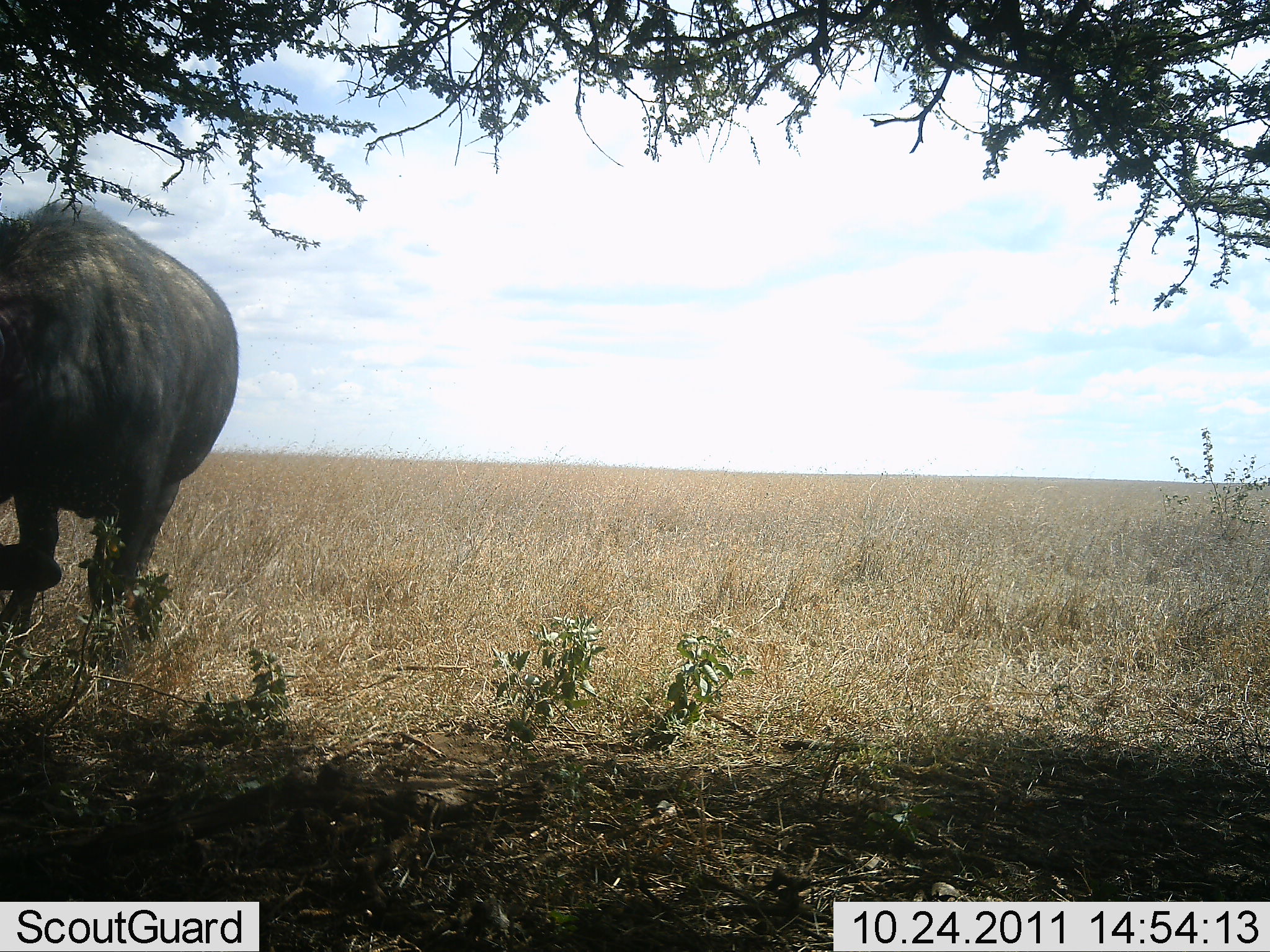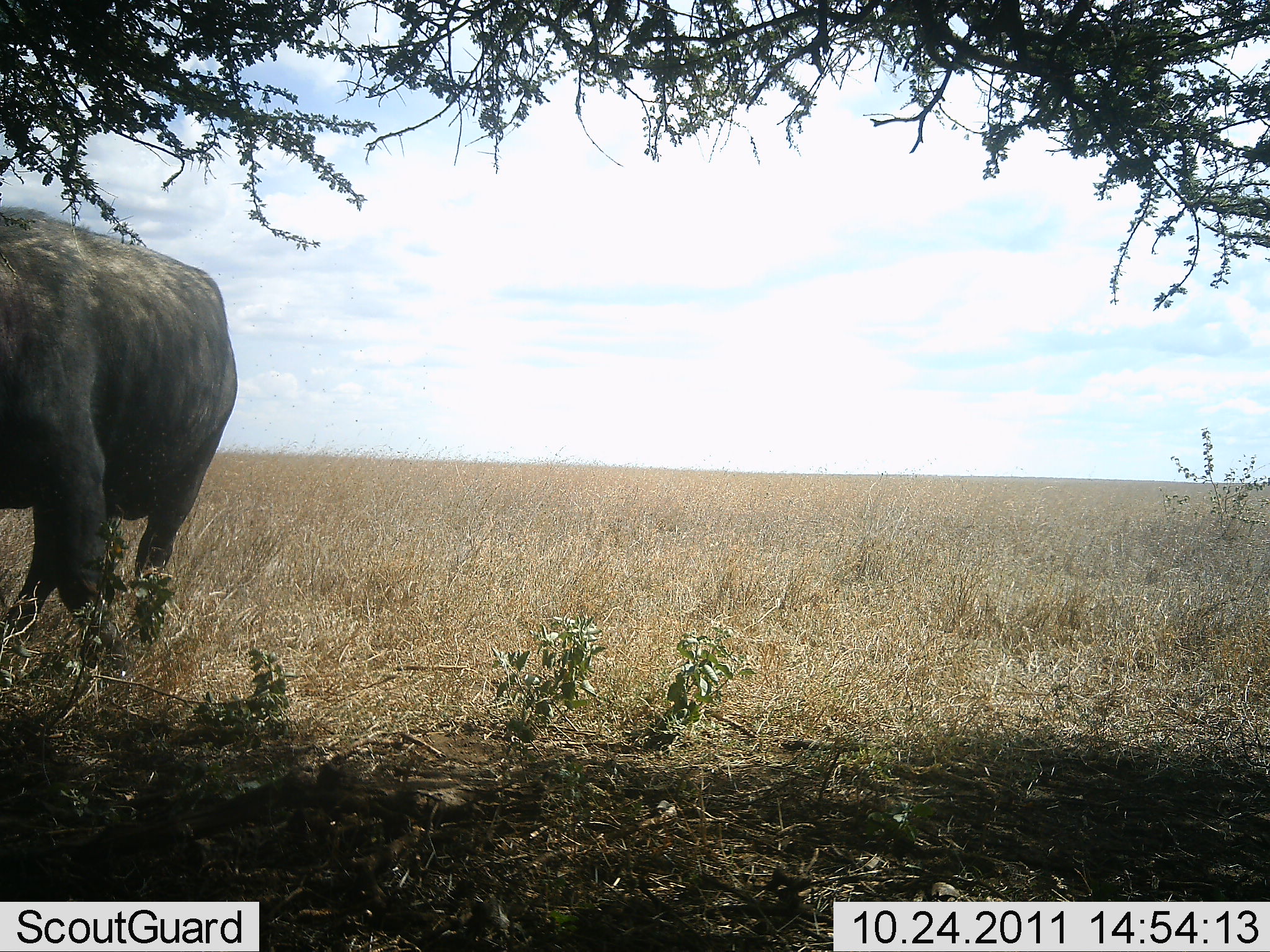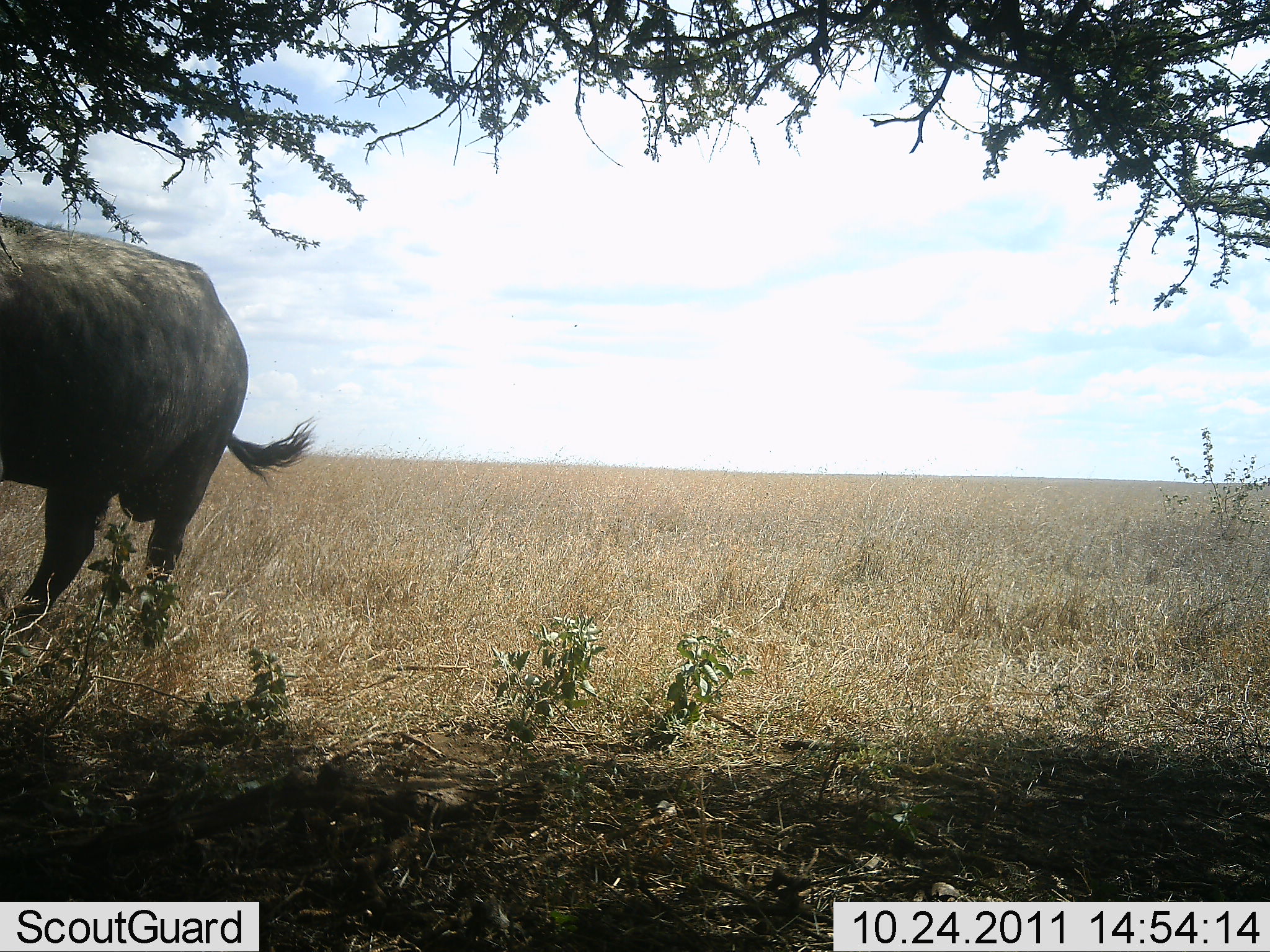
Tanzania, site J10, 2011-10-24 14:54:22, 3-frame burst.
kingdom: Animalia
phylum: Chordata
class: Mammalia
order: Artiodactyla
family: Bovidae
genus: Syncerus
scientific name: Syncerus caffer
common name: cape buffalo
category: buffalo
Buffalo (cape buffalo) (Syncerus caffer), count 1. Behavior (volunteer vote fractions): standing 45%, resting 0%, moving 18%, interacting 0%. Young present (vote fraction): 0%. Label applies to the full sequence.